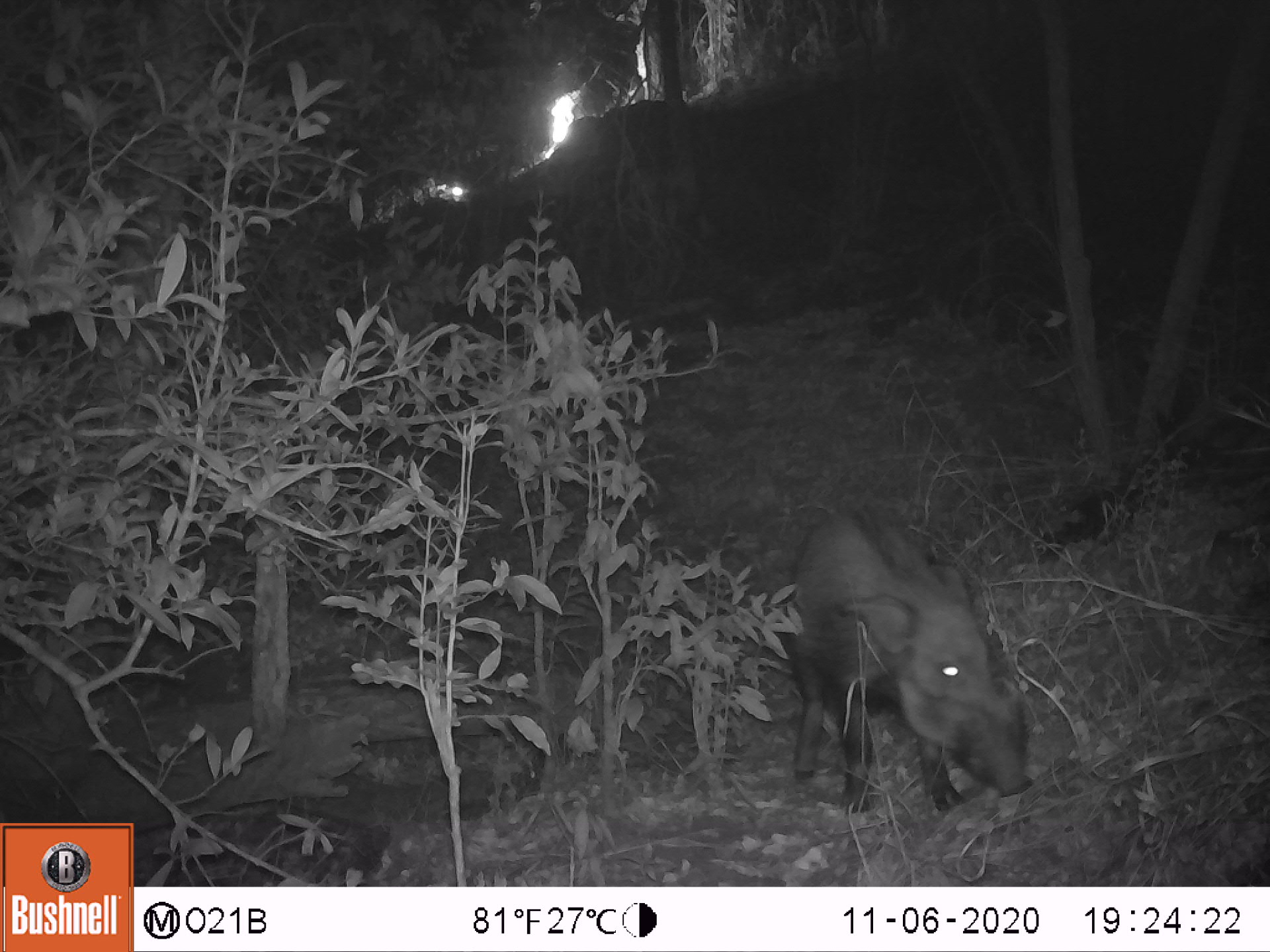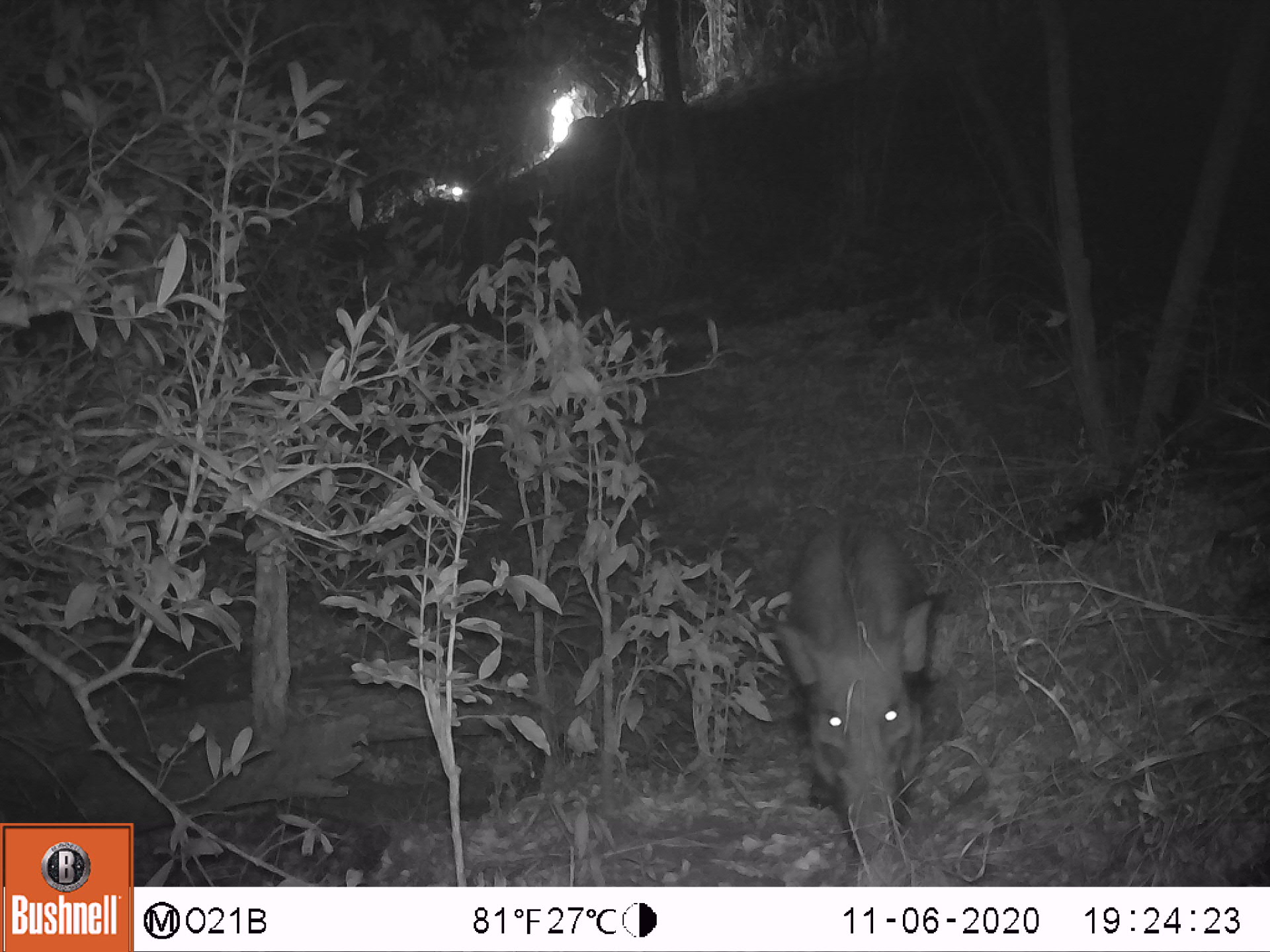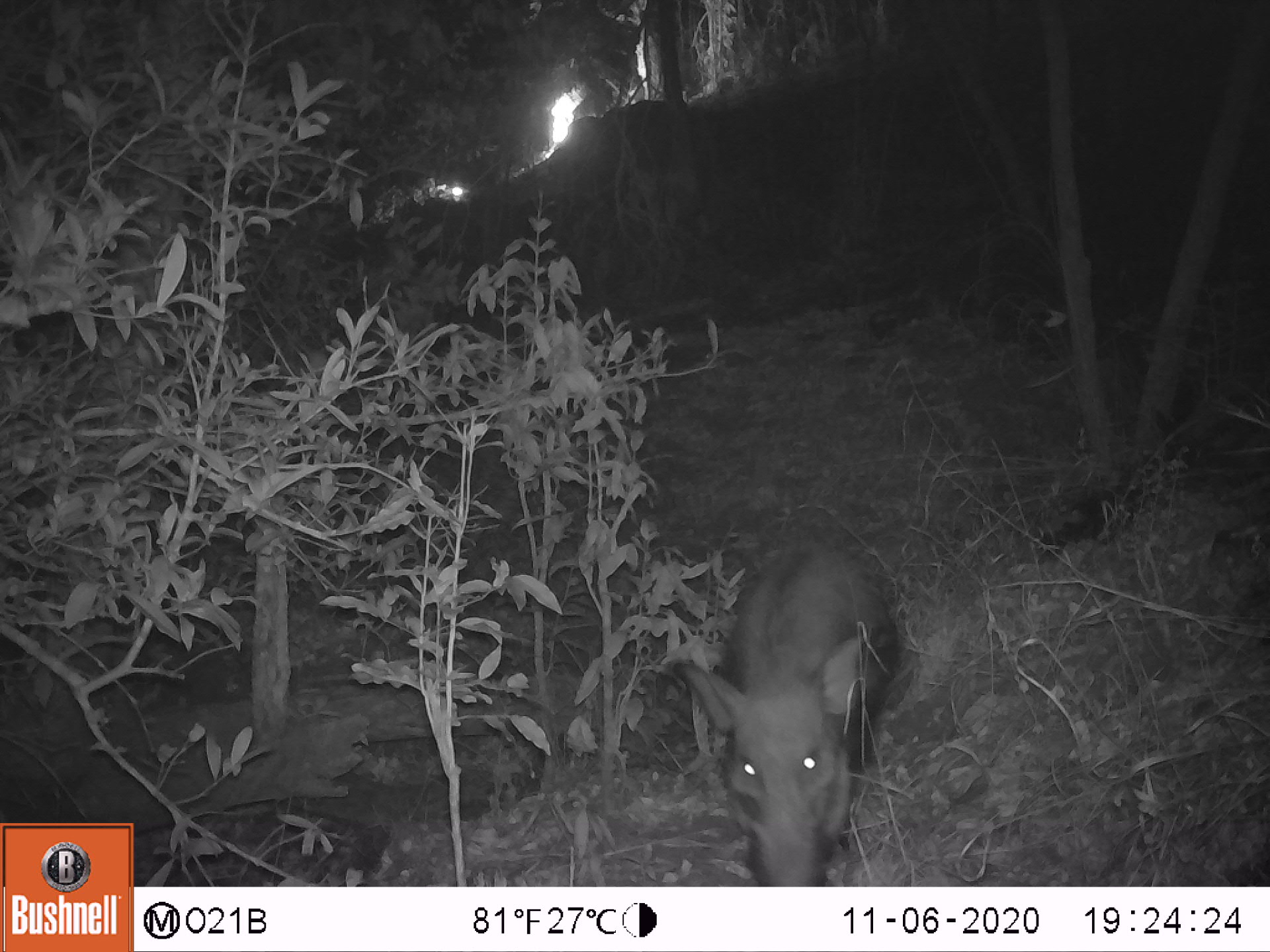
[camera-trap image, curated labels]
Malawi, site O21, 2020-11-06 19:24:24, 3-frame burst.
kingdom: Animalia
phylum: Chordata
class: Mammalia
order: Artiodactyla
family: Suidae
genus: Potamochoerus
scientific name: Potamochoerus larvatus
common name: bushpig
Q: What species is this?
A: Bushpig (Potamochoerus larvatus).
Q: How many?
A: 1.